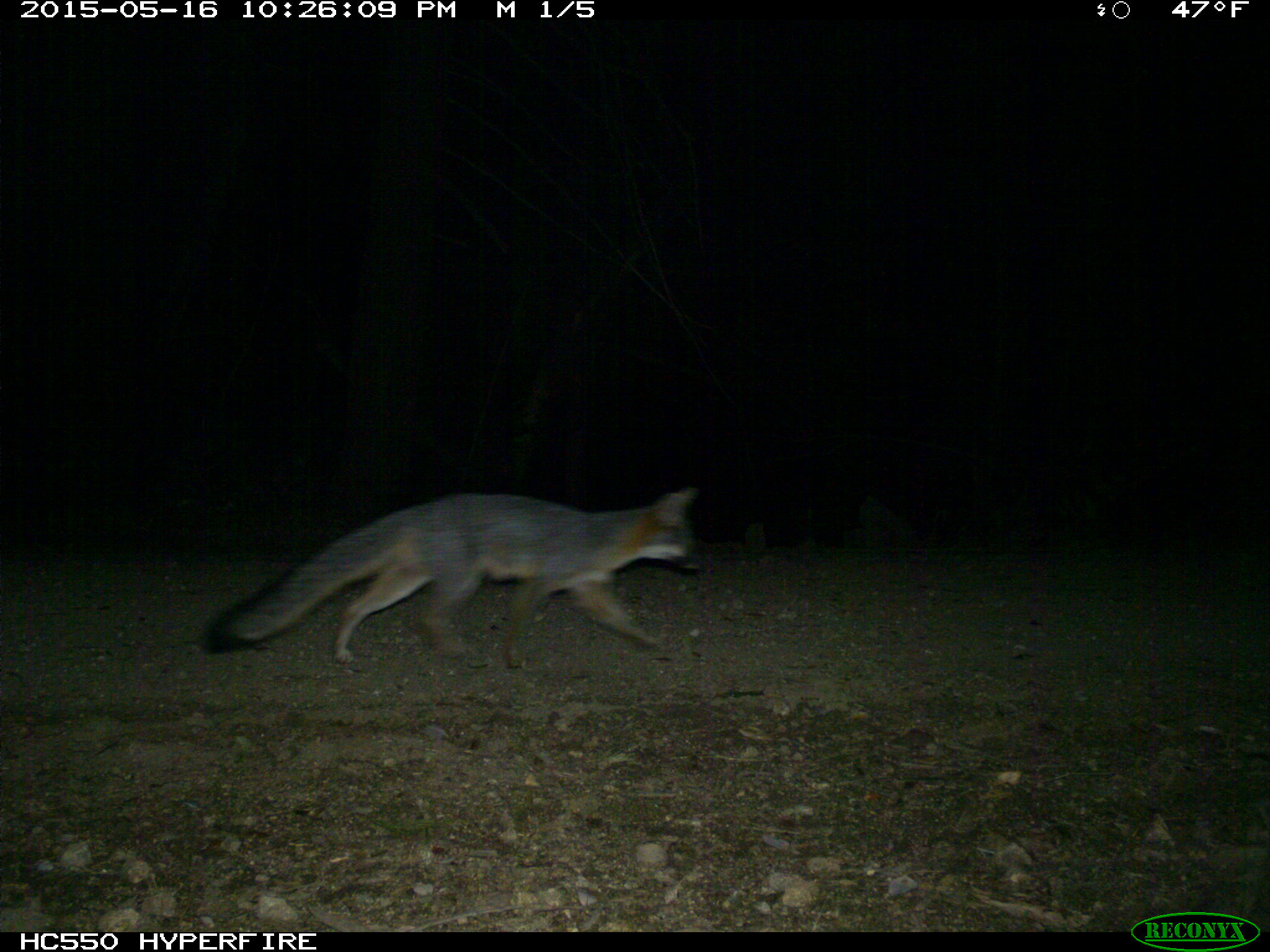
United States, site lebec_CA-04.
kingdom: Animalia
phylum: Chordata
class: Mammalia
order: Carnivora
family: Canidae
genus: Urocyon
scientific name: Urocyon cinereoargenteus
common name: gray fox